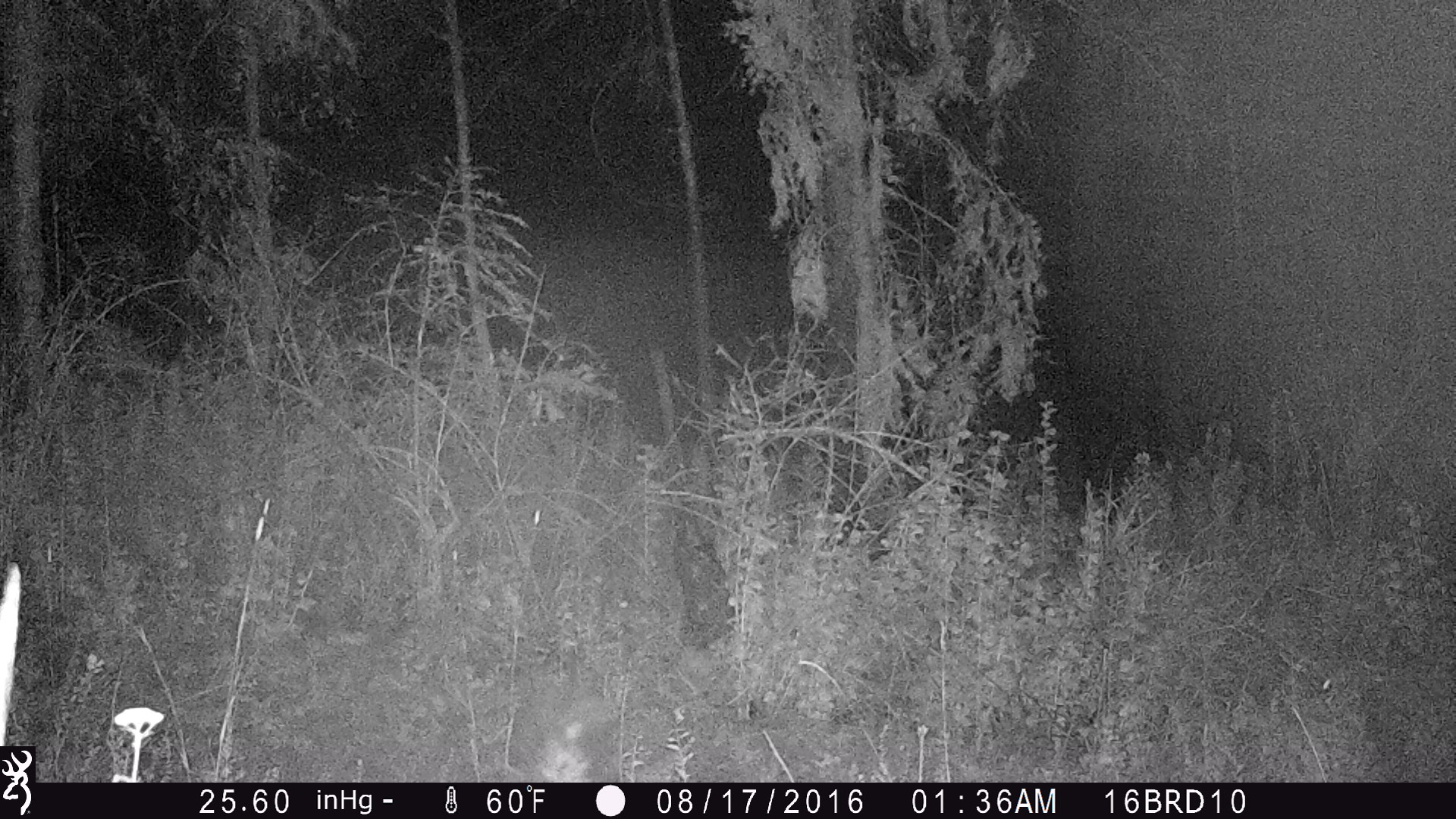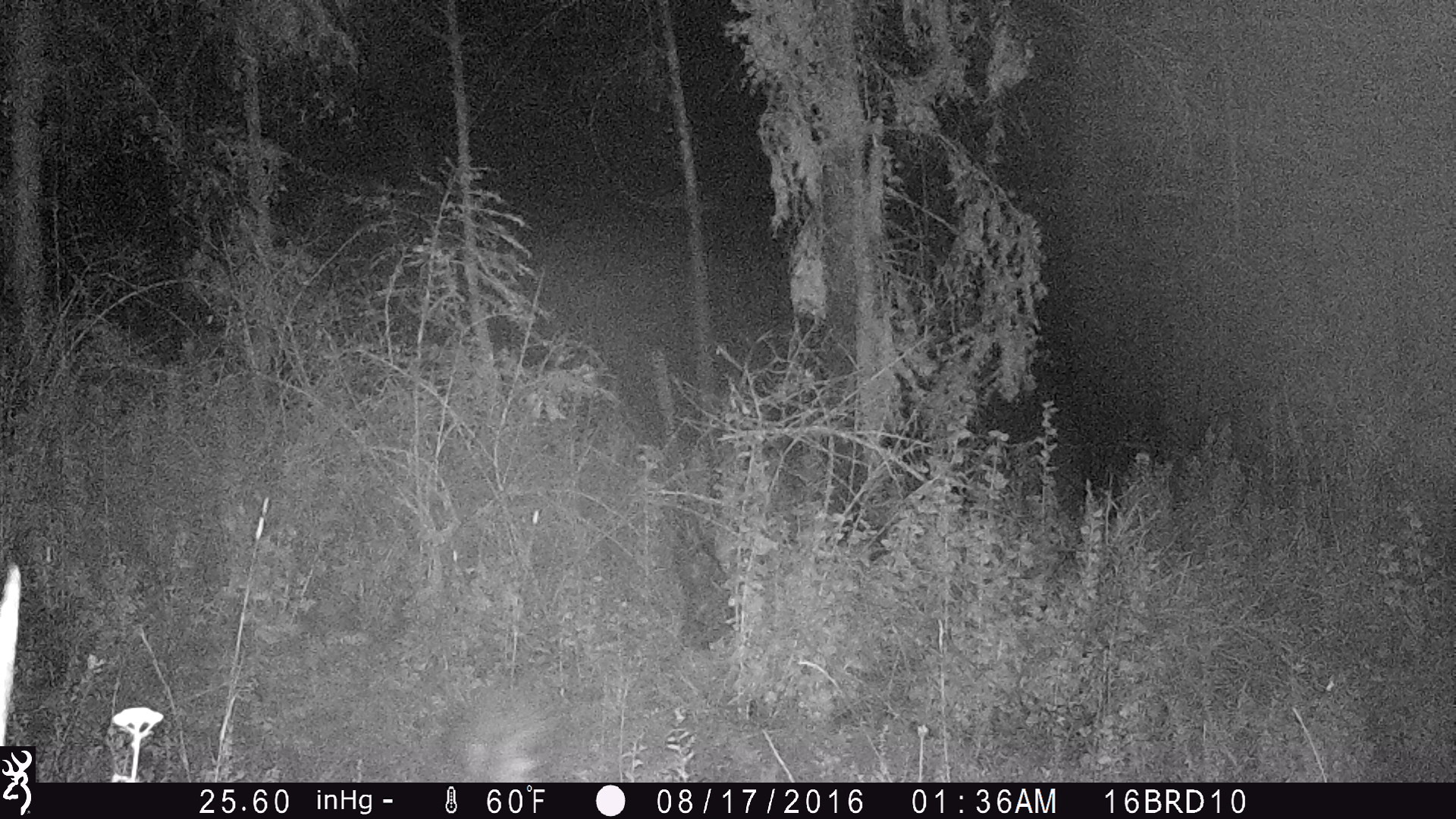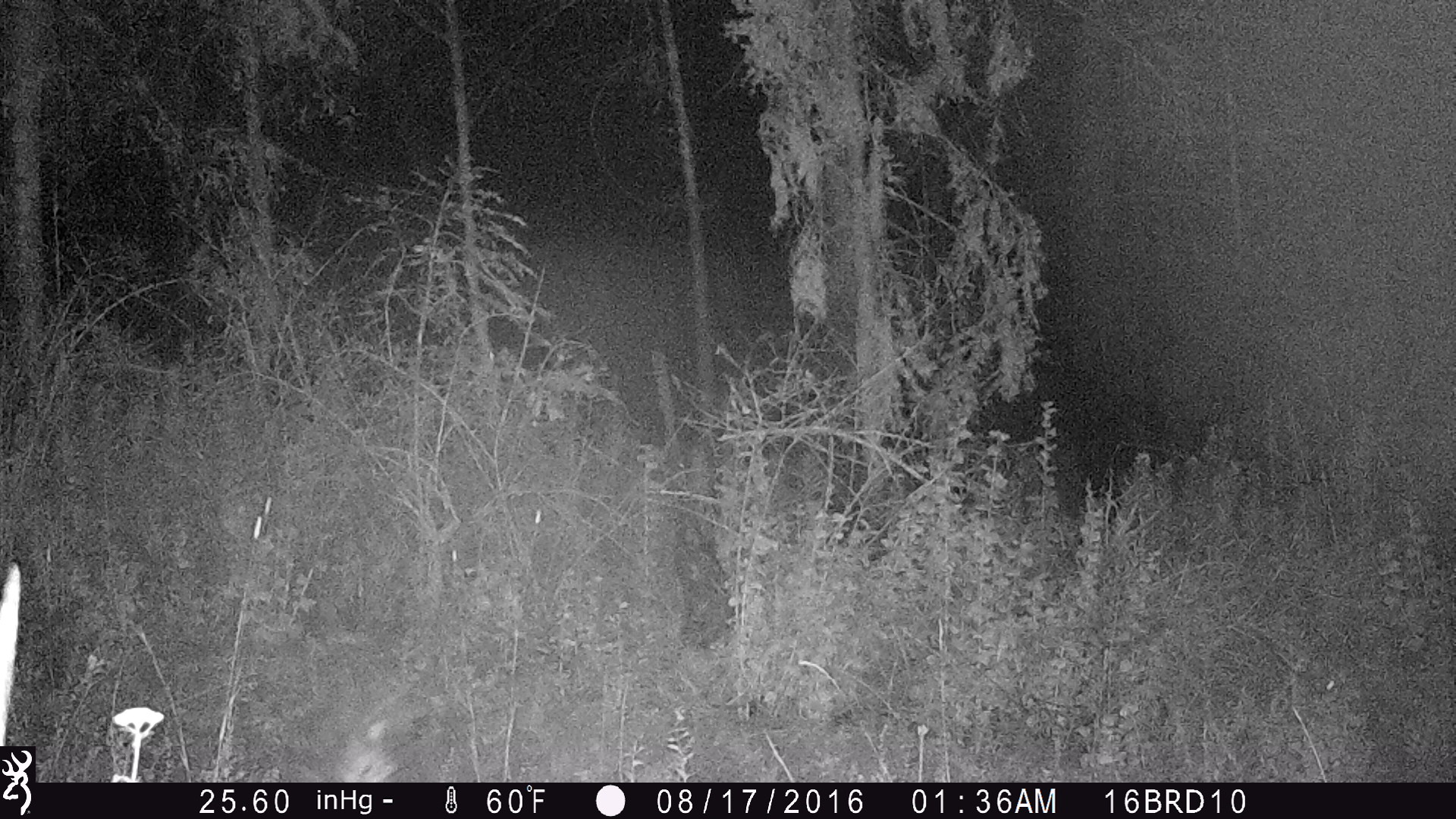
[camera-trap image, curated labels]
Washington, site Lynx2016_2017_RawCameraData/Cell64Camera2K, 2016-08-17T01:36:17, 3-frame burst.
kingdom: Animalia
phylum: Chordata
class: Mammalia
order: Carnivora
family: Mephitidae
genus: Mephitis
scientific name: Mephitis mephitis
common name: striped skunk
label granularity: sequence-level